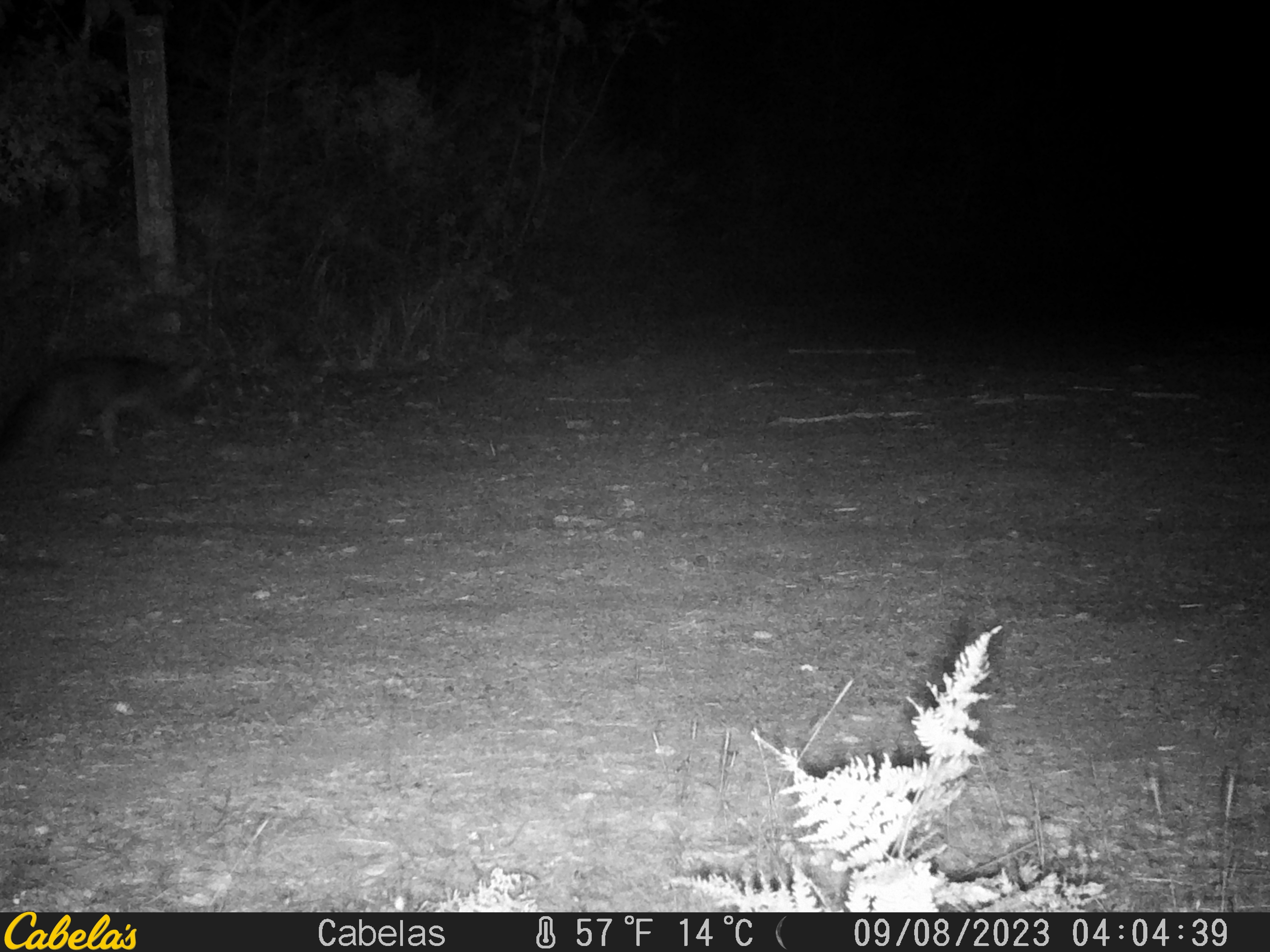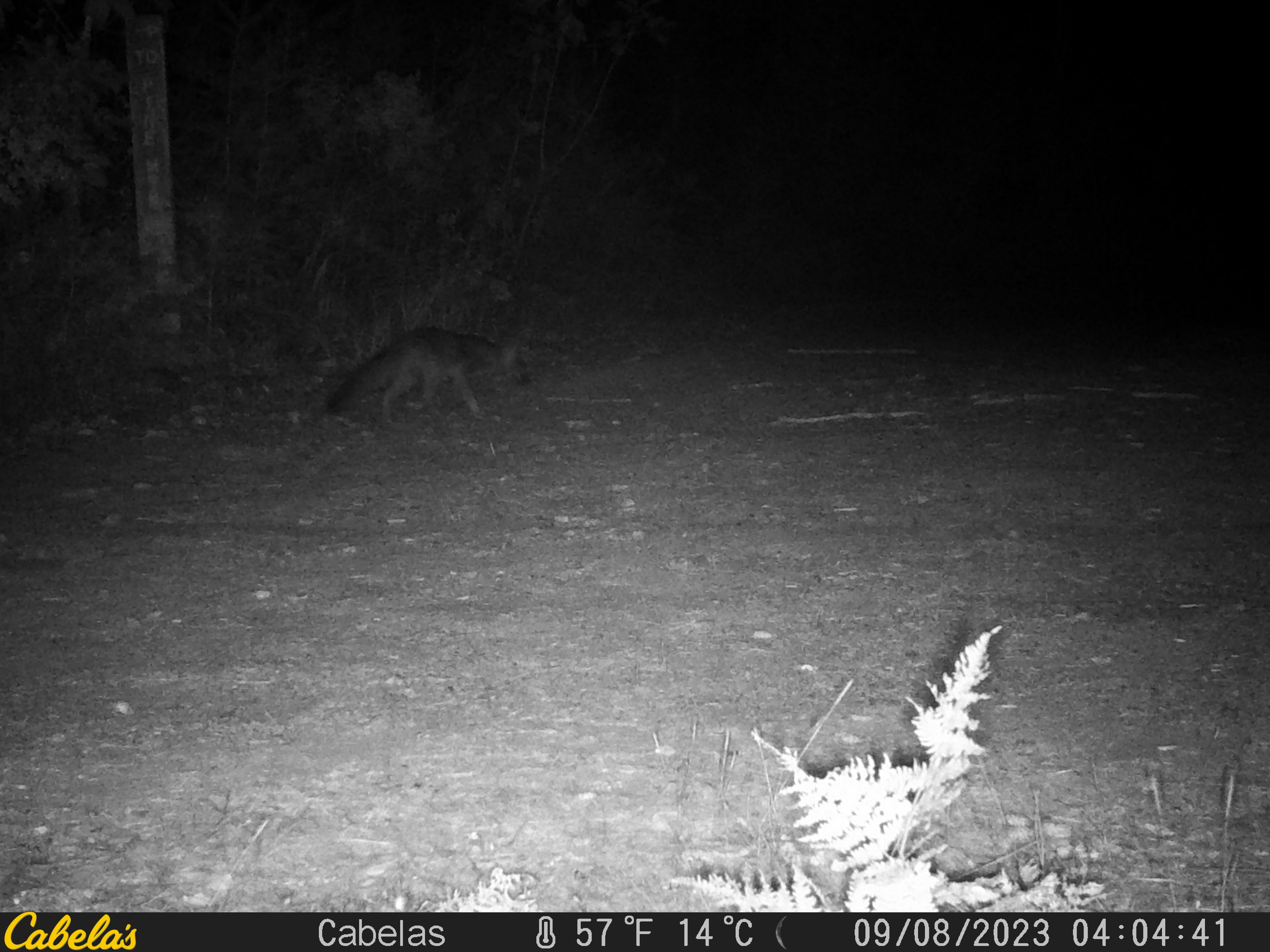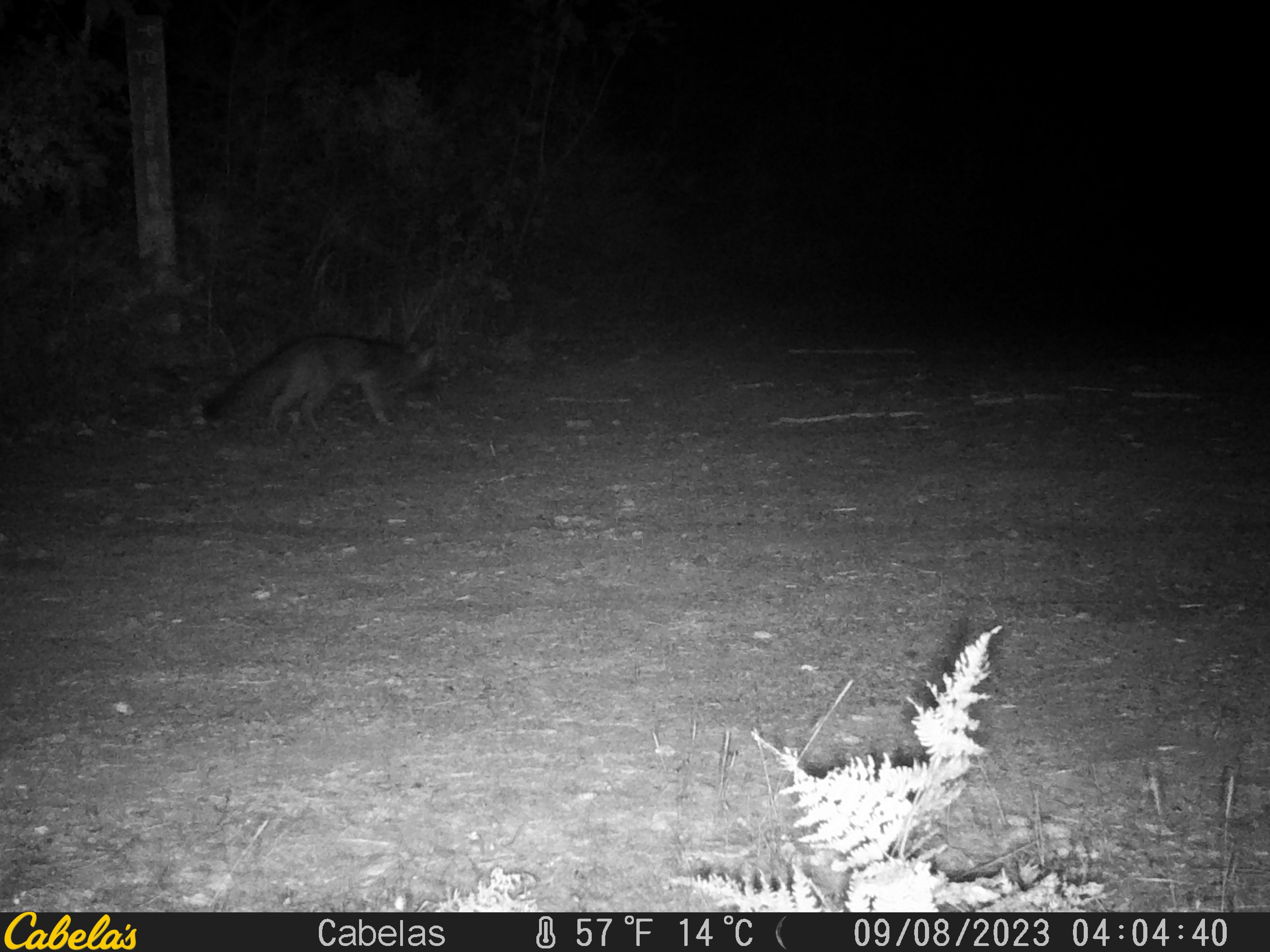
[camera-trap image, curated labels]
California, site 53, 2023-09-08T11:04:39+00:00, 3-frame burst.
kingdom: Animalia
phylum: Chordata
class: Mammalia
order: Carnivora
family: Canidae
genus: Urocyon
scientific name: Urocyon cinereoargenteus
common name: gray fox